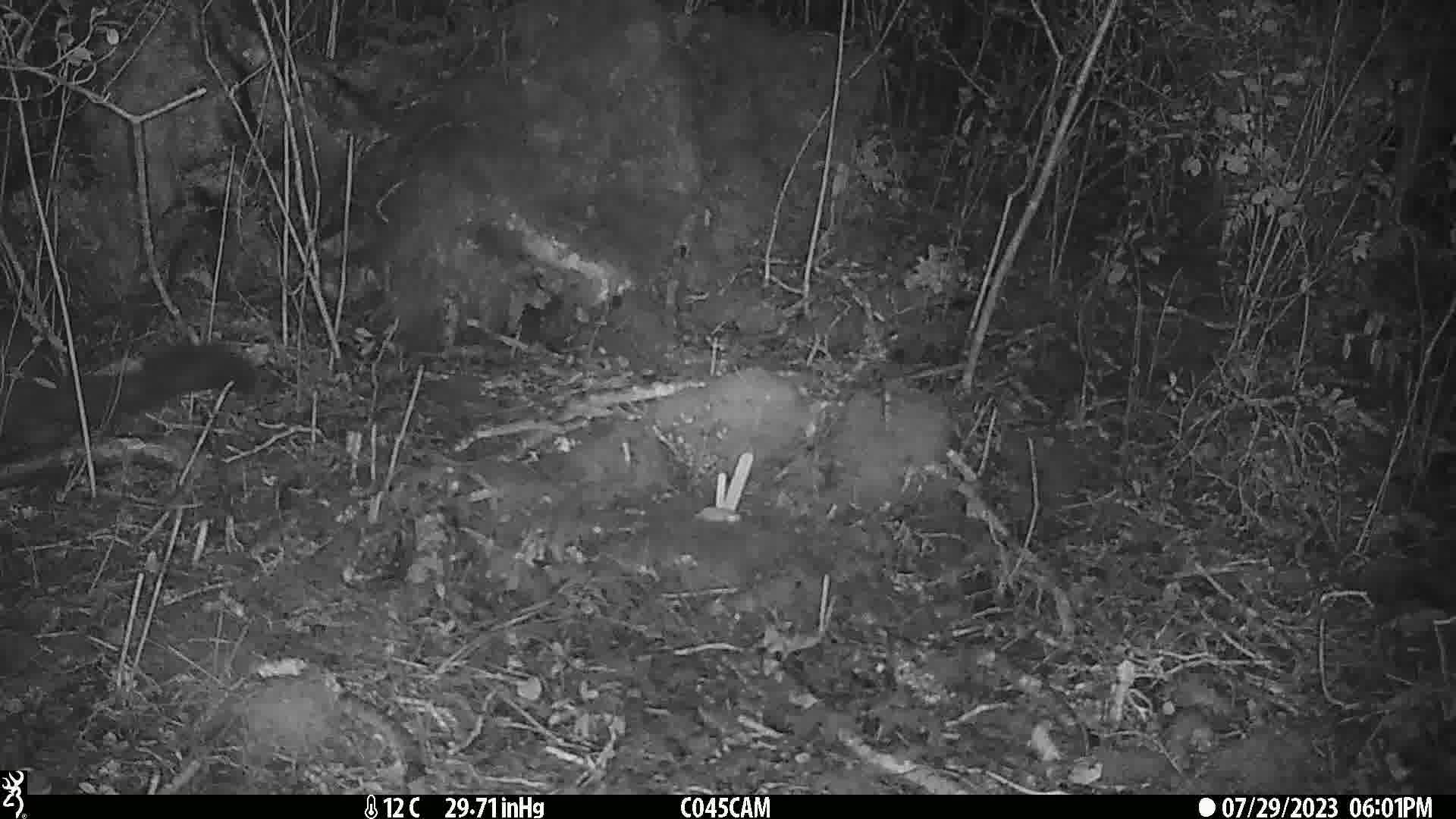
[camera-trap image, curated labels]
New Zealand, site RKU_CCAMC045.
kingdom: Animalia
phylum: Chordata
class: Mammalia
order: Diprotodontia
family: Phalangeridae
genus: Trichosurus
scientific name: Trichosurus vulpecula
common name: common brushtail possum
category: possum